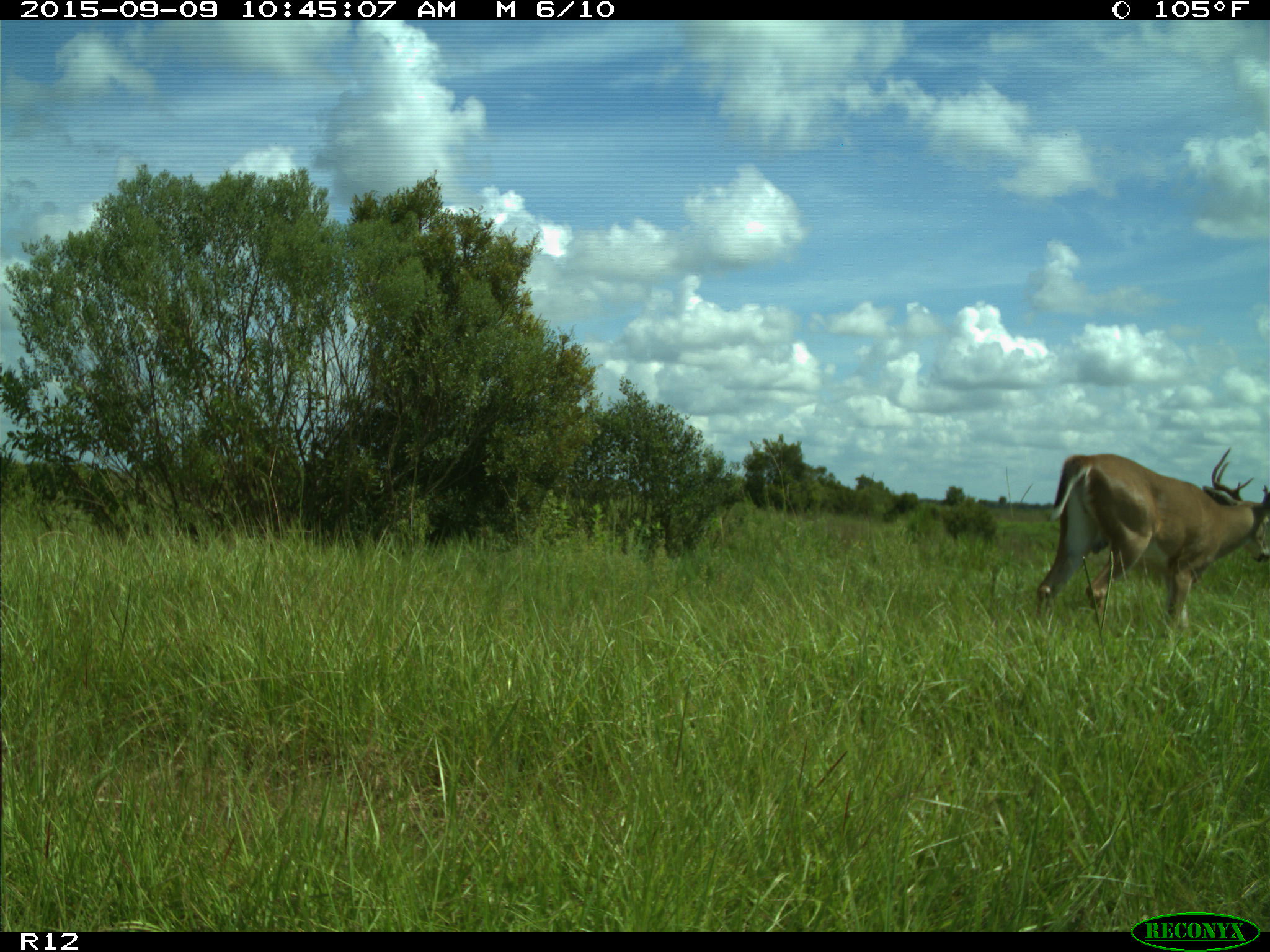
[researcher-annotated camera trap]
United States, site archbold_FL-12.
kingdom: Animalia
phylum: Chordata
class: Mammalia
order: Artiodactyla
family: Cervidae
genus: Odocoileus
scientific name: Odocoileus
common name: deer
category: unidentified deer